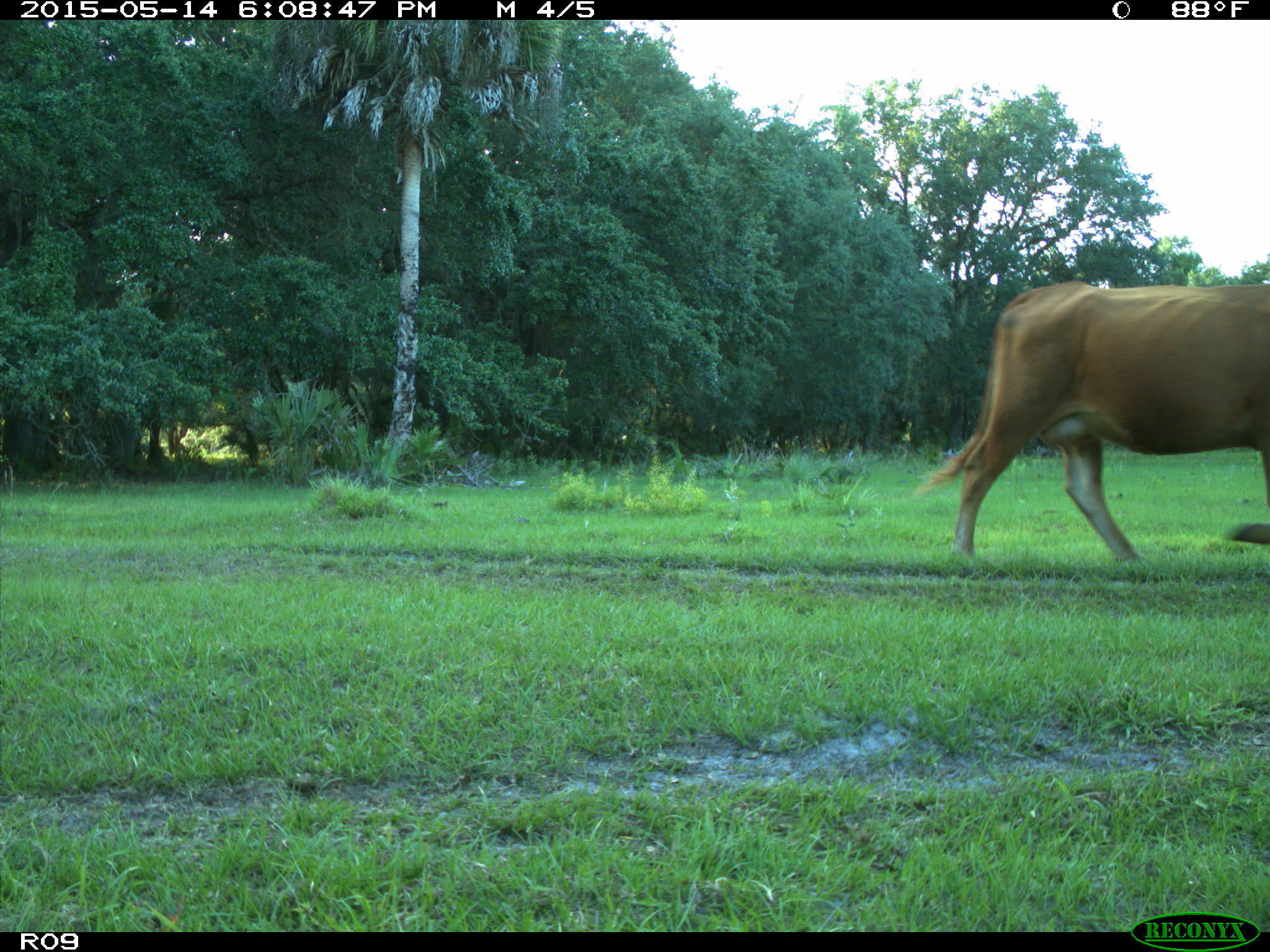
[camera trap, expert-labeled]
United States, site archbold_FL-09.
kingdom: Animalia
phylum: Chordata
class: Mammalia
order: Artiodactyla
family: Bovidae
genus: Bos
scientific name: Bos taurus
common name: domestic cow